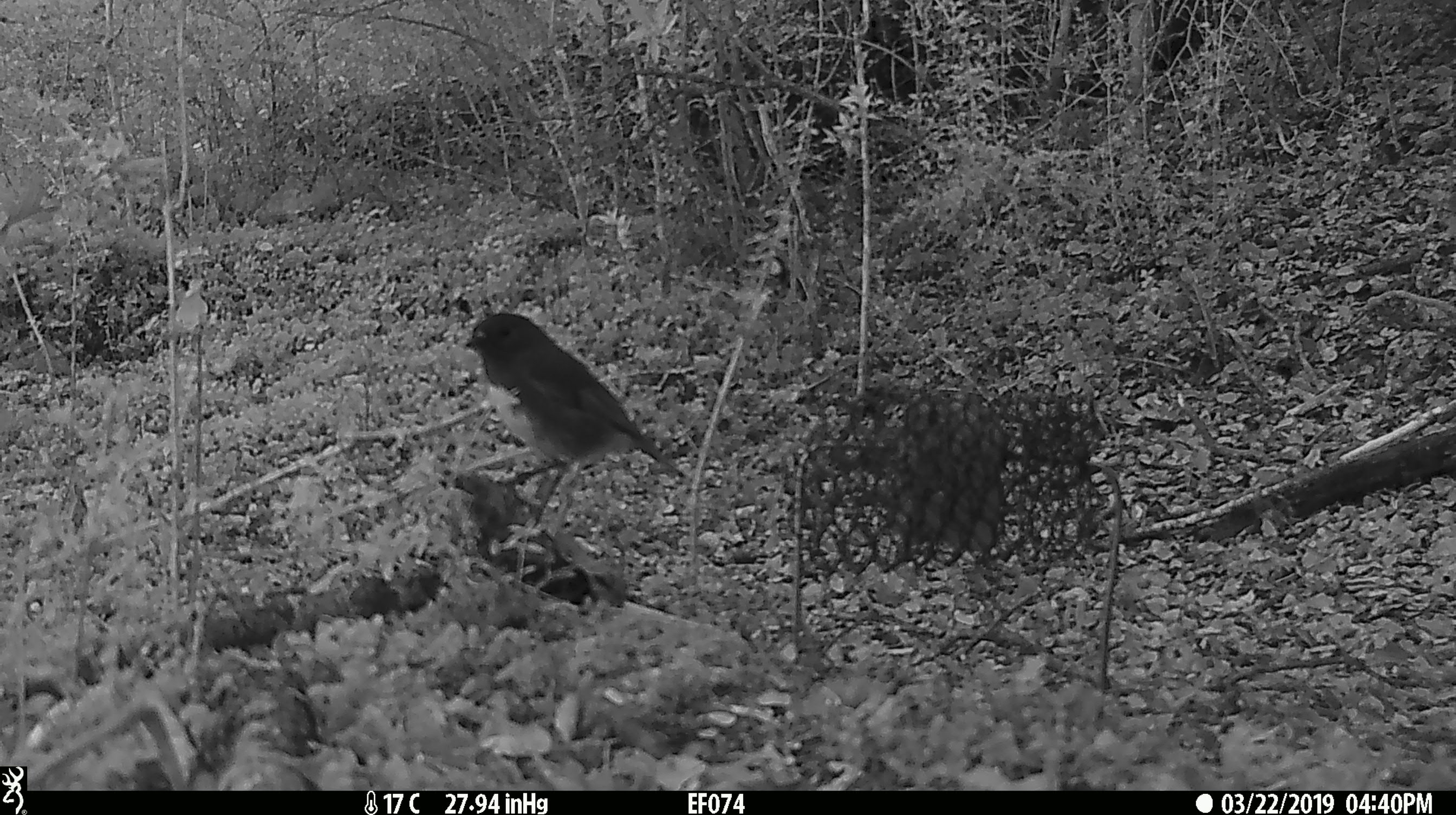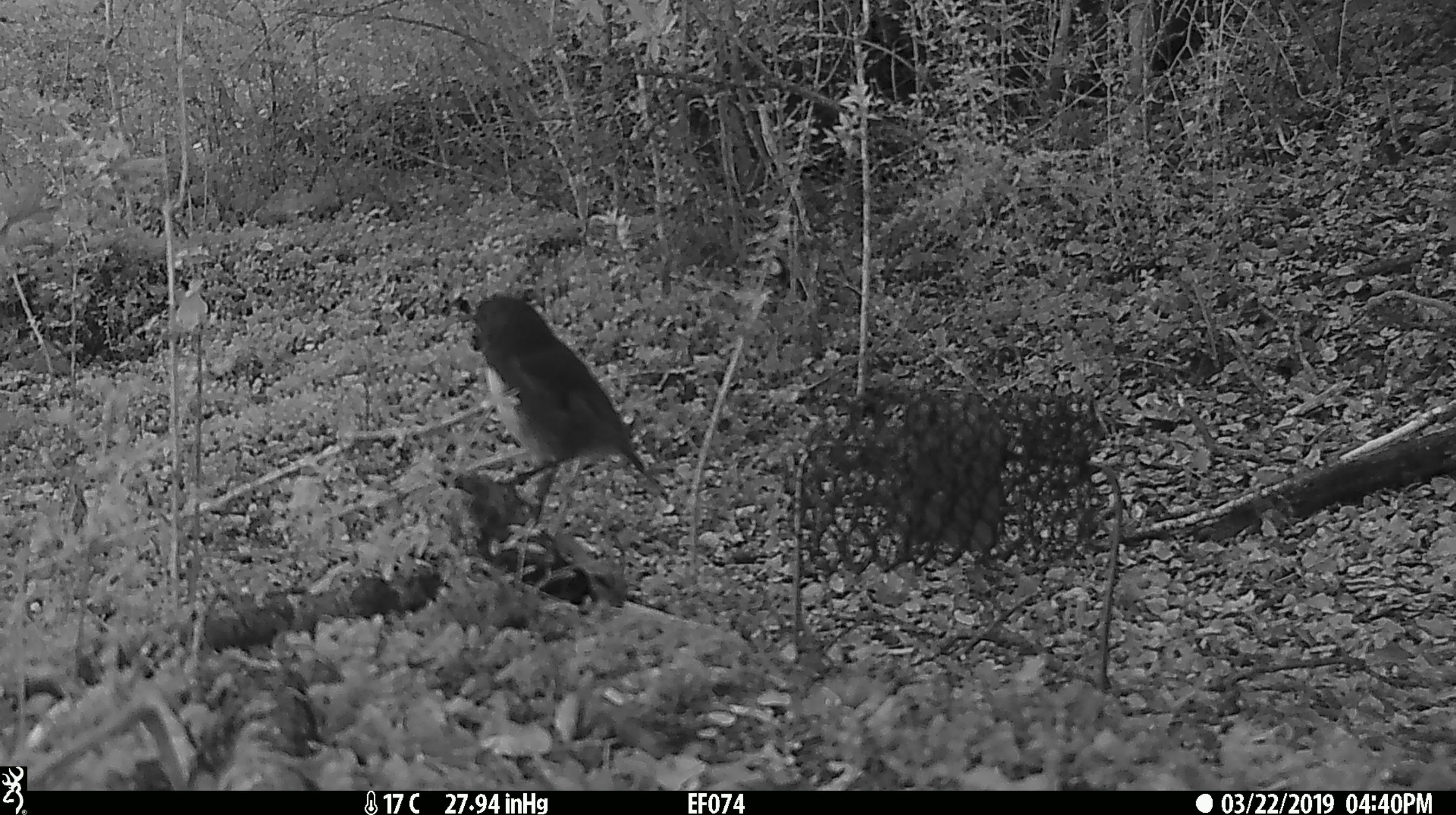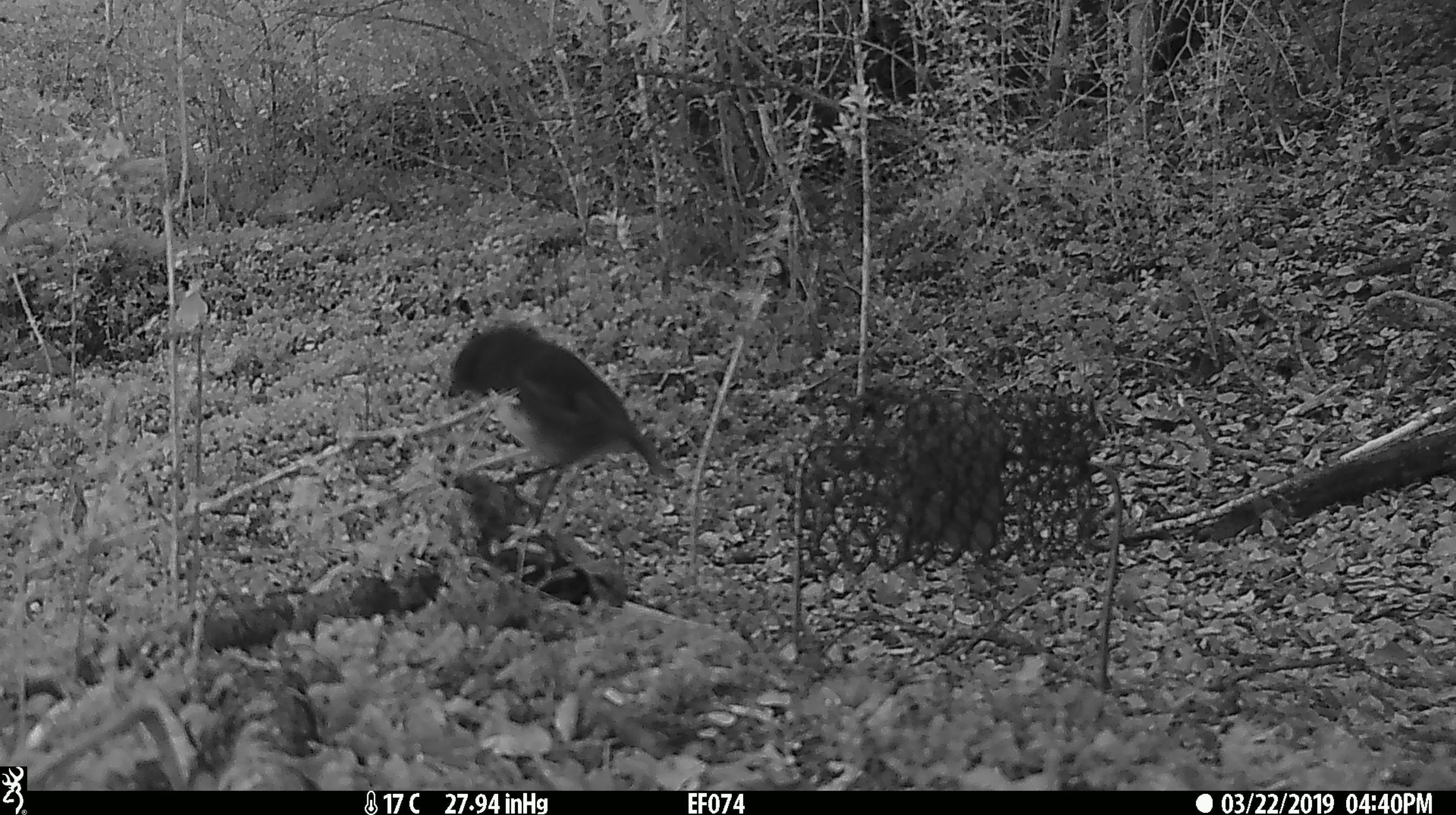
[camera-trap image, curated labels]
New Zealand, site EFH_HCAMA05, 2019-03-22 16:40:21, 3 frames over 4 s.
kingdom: Animalia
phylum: Chordata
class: Aves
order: Passeriformes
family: Petroicidae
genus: Petroica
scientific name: Petroica australis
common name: new zealand robin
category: robin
Robin (new zealand robin) (Petroica australis).